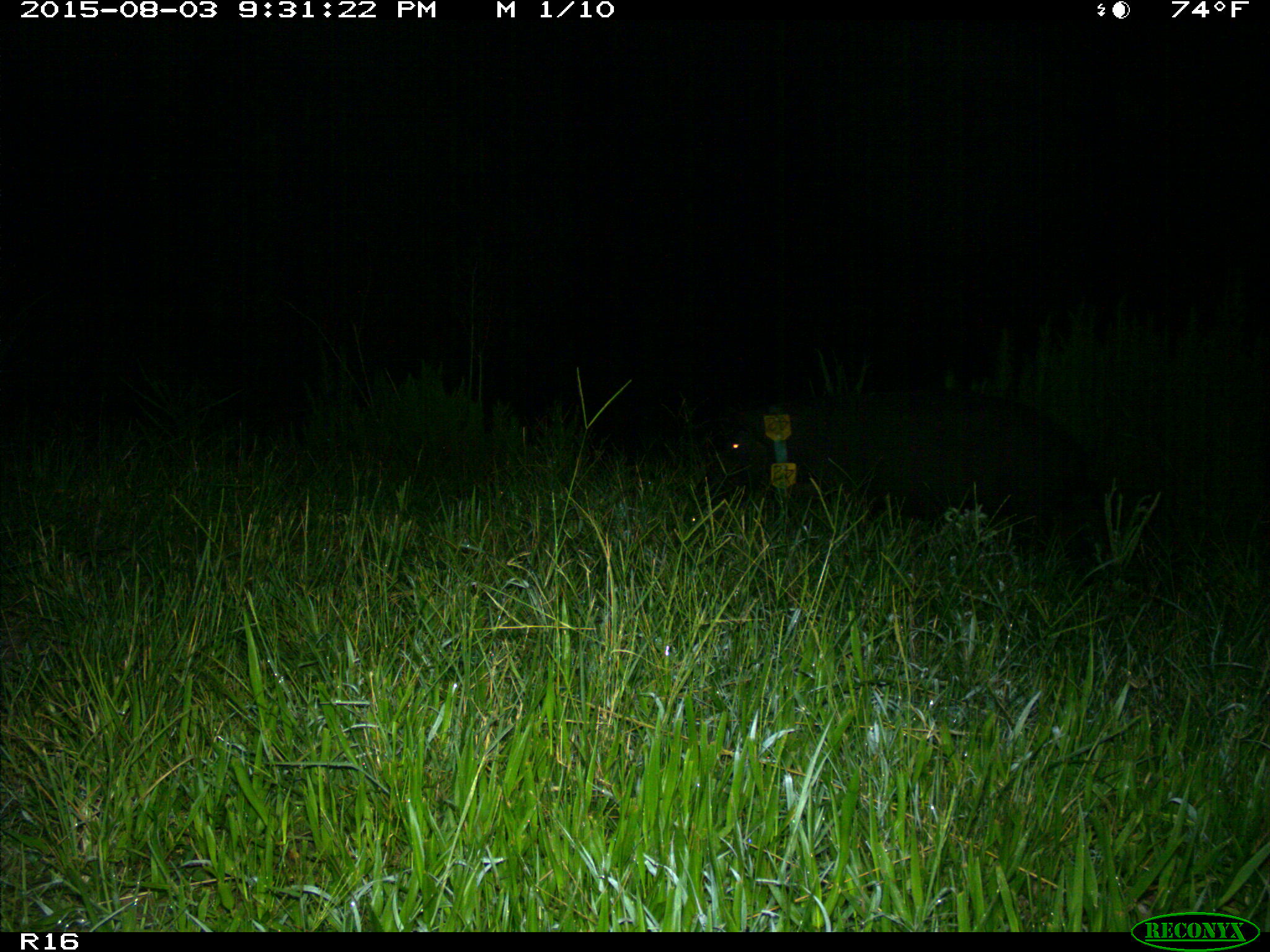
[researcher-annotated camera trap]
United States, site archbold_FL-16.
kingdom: Animalia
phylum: Chordata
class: Mammalia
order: Artiodactyla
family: Suidae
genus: Sus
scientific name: Sus scrofa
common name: wild boar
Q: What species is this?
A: Sus scrofa (wild boar).